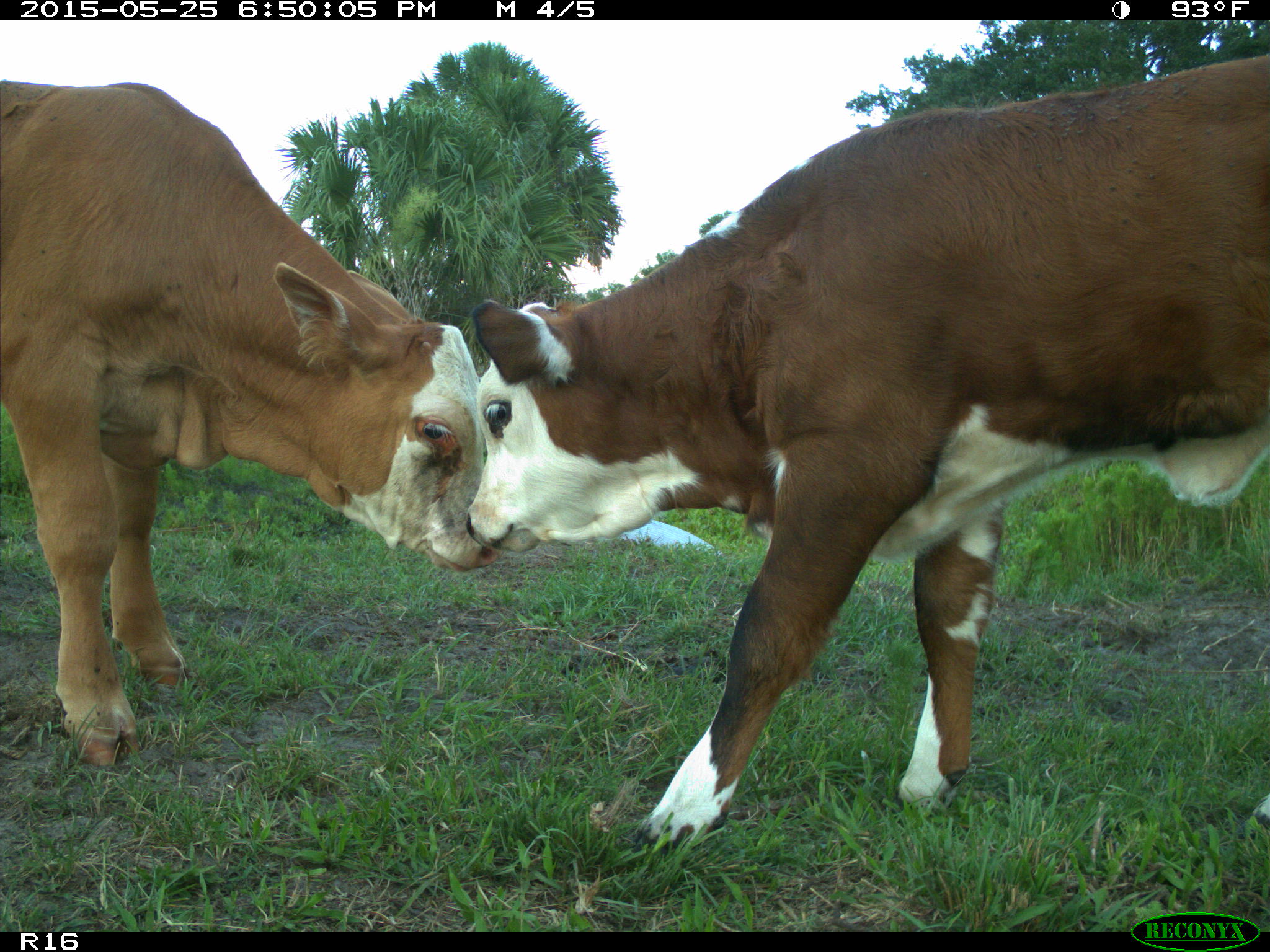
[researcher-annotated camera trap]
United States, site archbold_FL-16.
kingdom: Animalia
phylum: Chordata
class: Mammalia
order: Artiodactyla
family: Bovidae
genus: Bos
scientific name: Bos taurus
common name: domestic cow